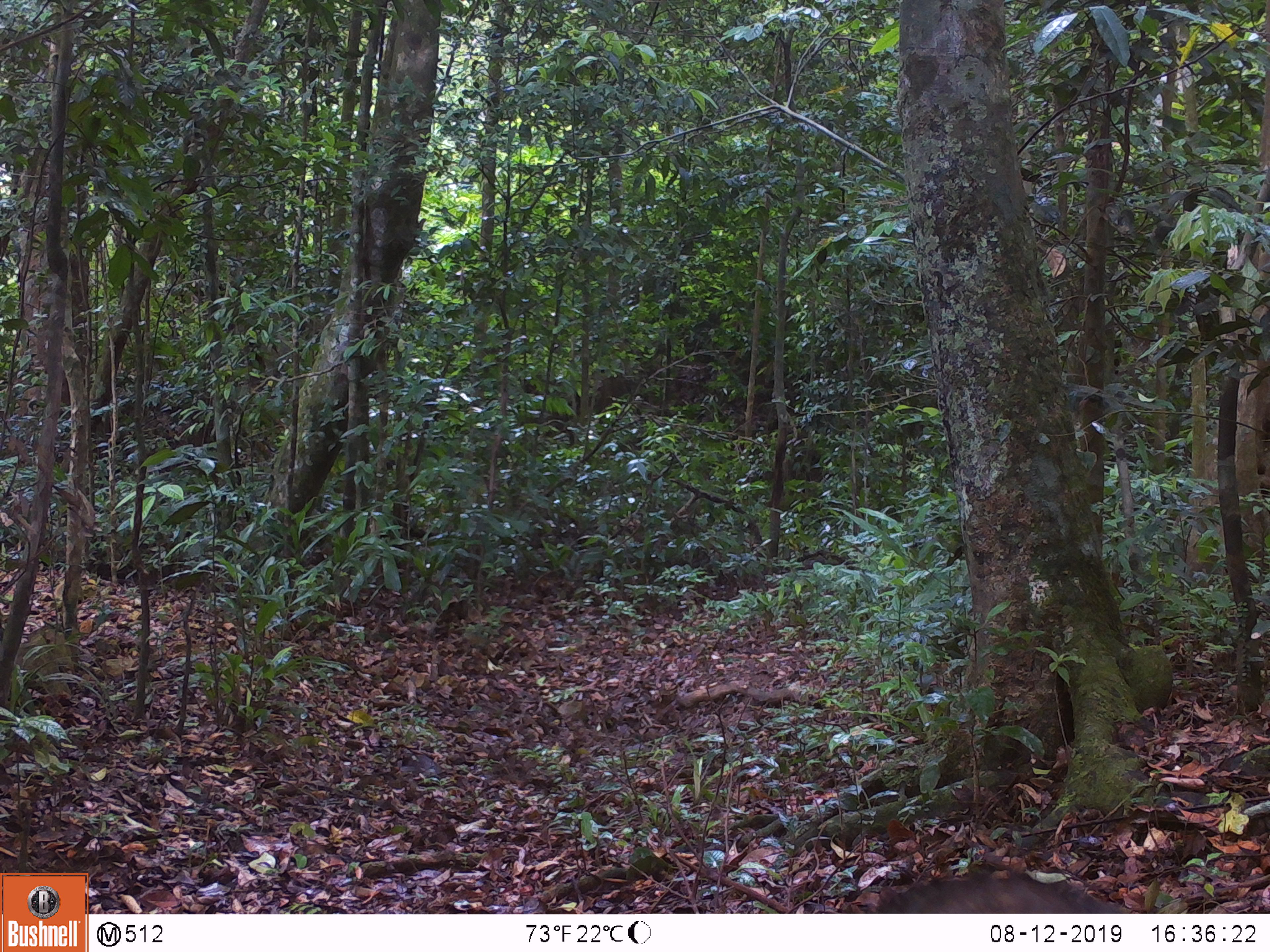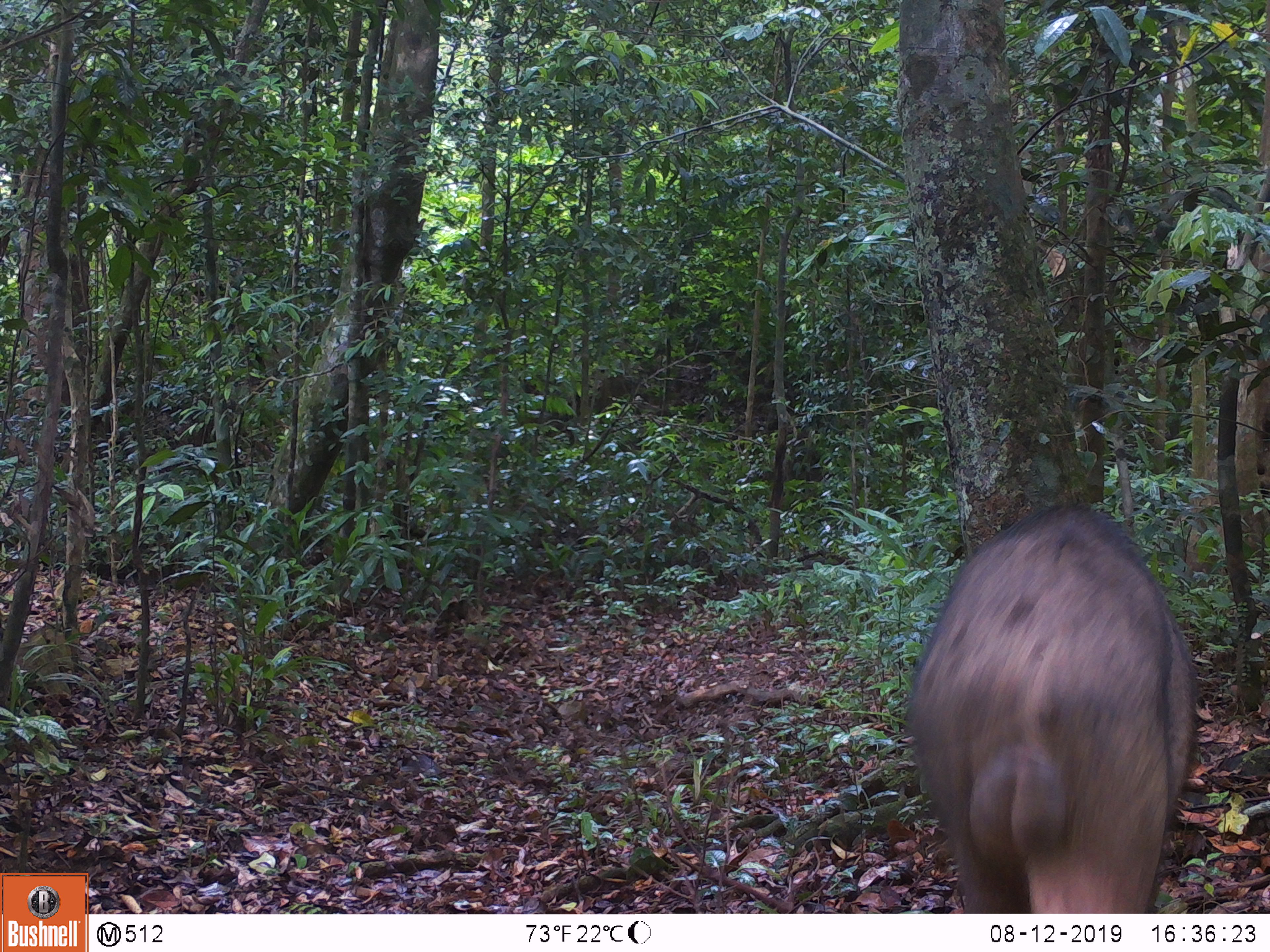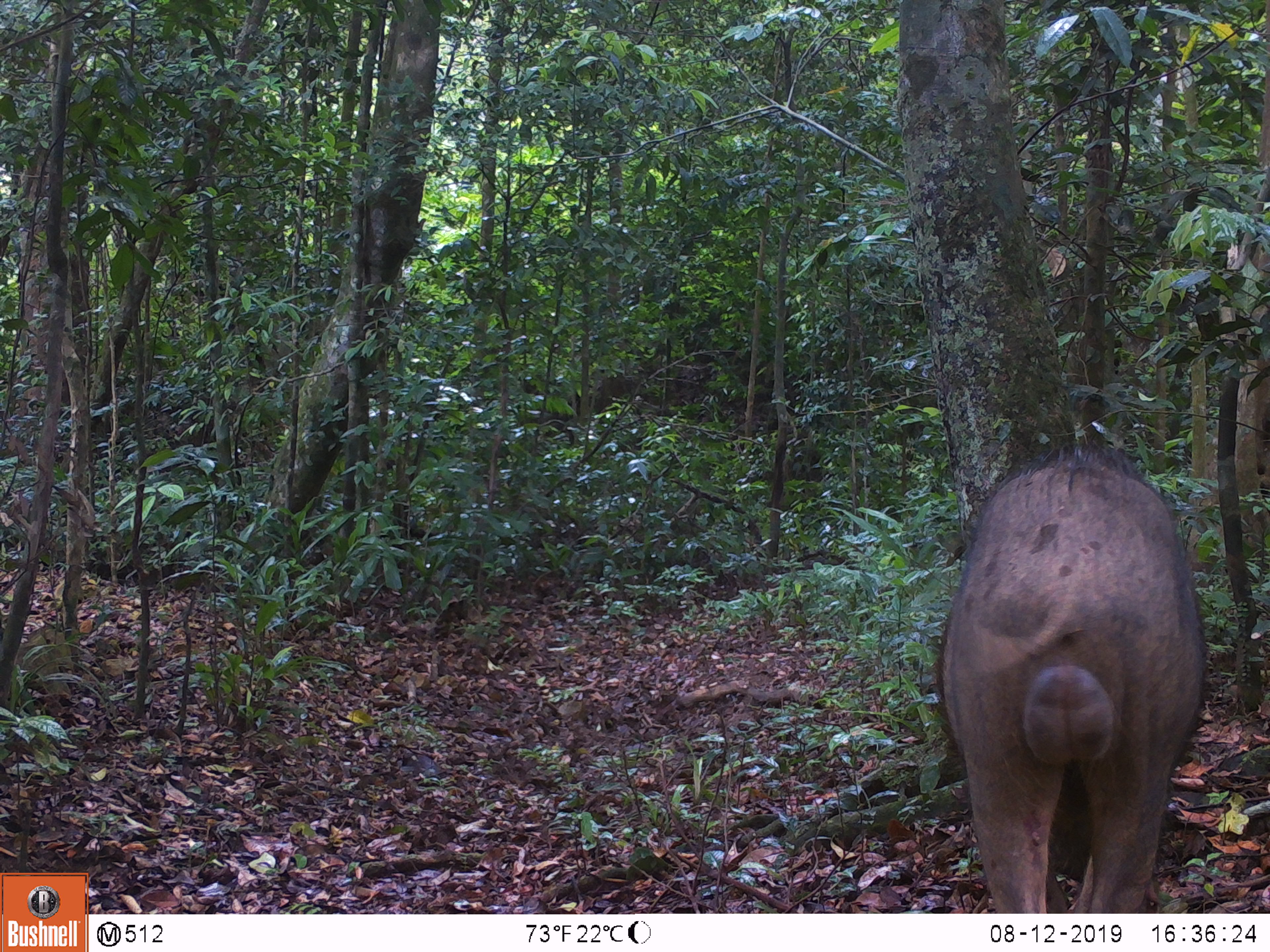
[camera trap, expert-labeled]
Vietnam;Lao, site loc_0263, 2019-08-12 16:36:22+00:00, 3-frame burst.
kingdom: Animalia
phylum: Chordata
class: Mammalia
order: Artiodactyla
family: Suidae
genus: Sus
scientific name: Sus scrofa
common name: eurasian wild pig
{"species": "eurasian wild pig (Sus scrofa)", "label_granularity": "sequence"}